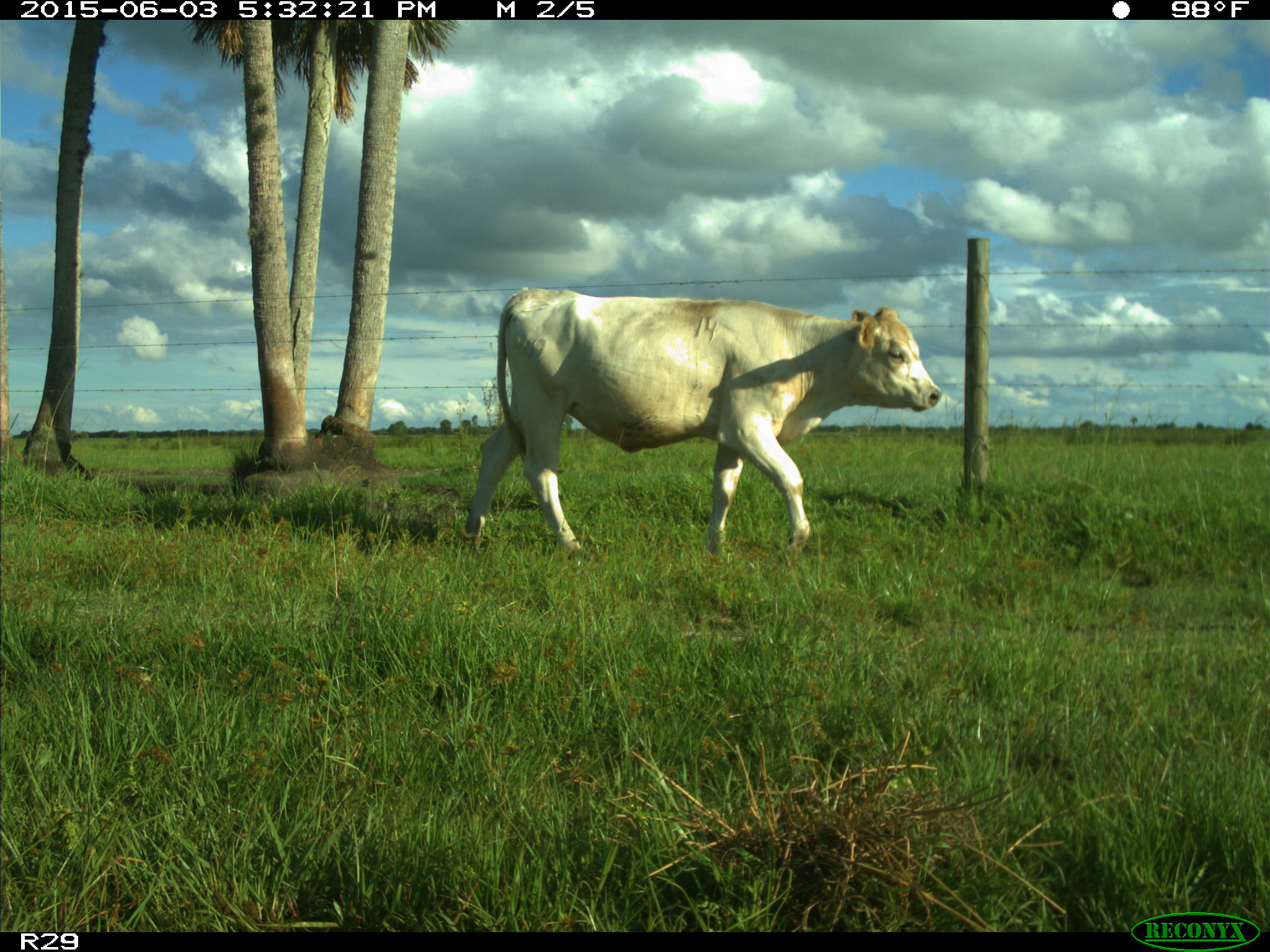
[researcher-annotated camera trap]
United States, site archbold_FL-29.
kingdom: Animalia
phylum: Chordata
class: Mammalia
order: Artiodactyla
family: Bovidae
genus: Bos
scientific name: Bos taurus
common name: domestic cow